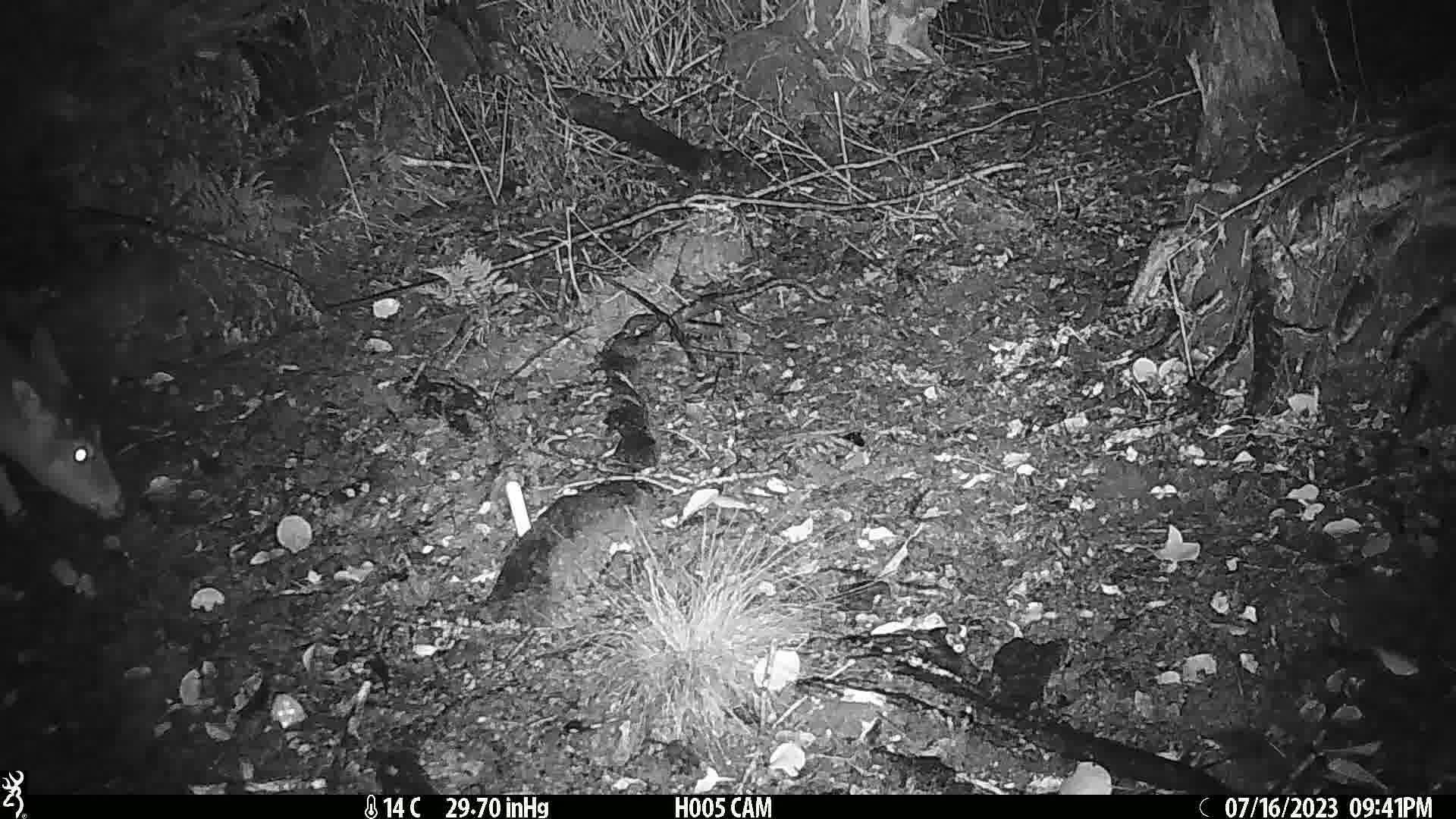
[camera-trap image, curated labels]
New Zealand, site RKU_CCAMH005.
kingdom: Animalia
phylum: Chordata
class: Mammalia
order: Artiodactyla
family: Cervidae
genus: Odocoileus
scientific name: Odocoileus virginianus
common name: white-tailed deer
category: white tailed deer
White tailed deer (white-tailed deer) (Odocoileus virginianus).